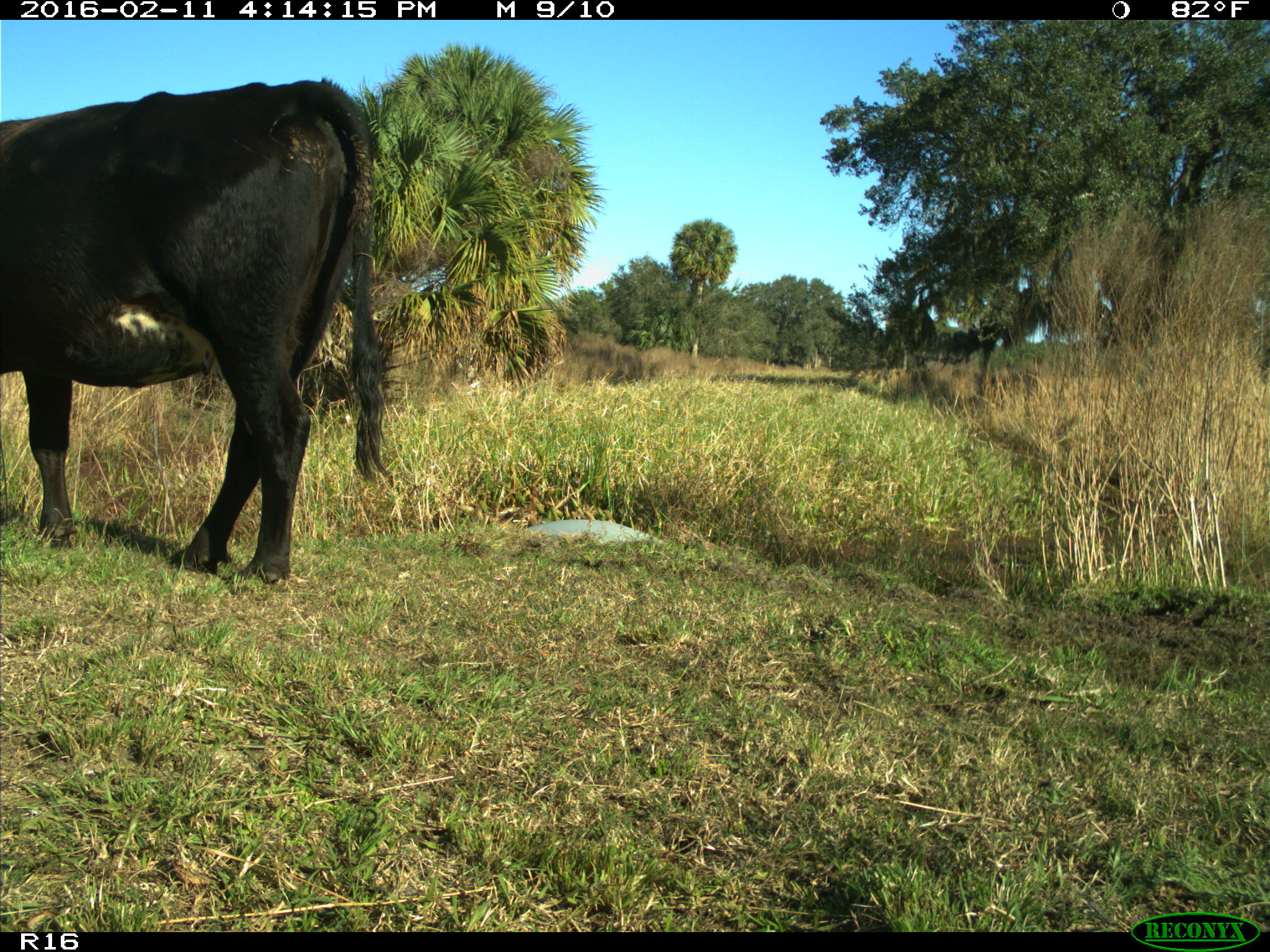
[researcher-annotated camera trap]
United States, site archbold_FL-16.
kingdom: Animalia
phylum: Chordata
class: Mammalia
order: Artiodactyla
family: Bovidae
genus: Bos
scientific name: Bos taurus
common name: domestic cow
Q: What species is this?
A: Bos taurus (domestic cow).